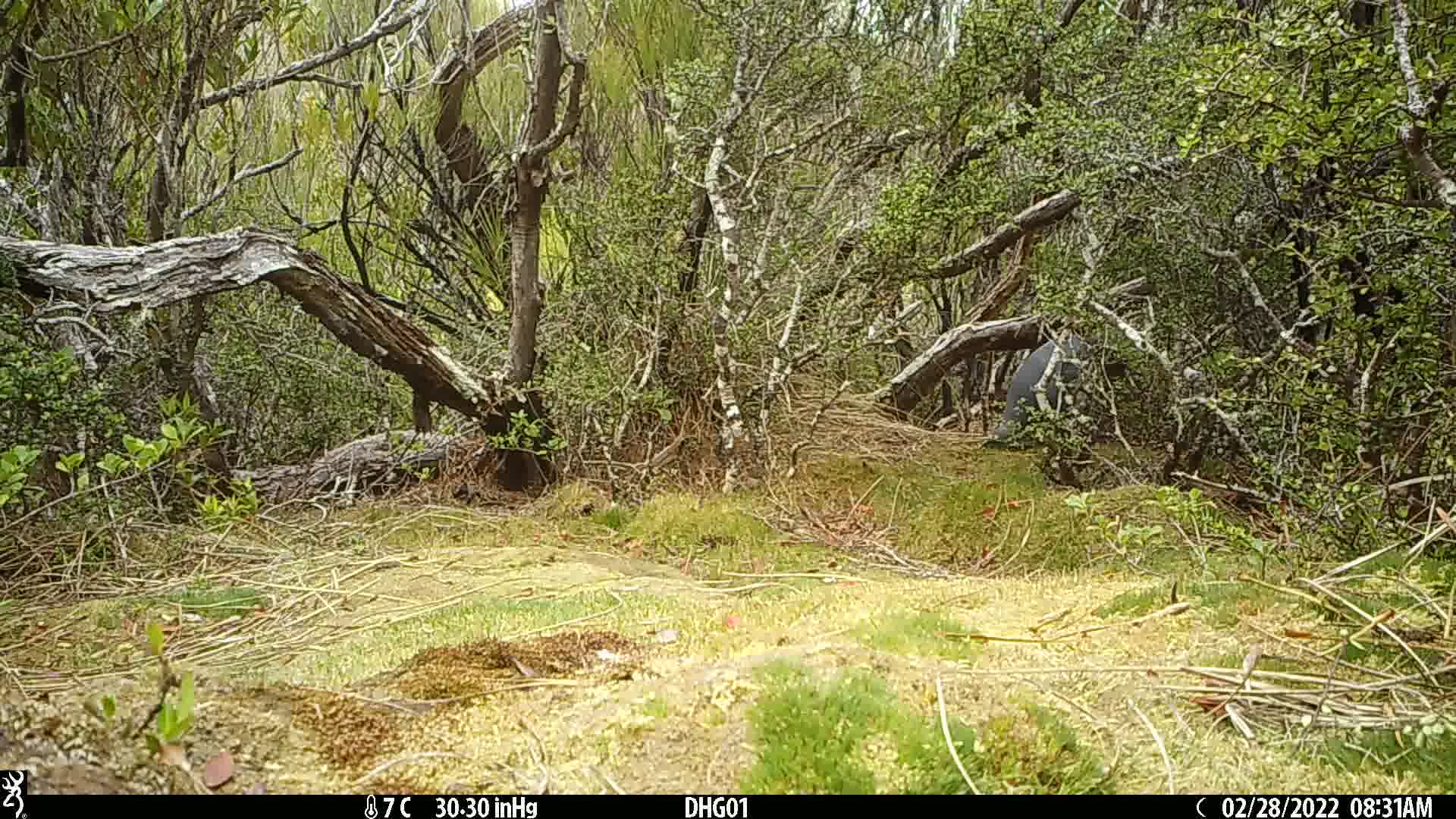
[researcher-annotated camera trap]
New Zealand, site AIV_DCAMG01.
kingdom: Animalia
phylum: Chordata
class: Aves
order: Sphenisciformes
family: Spheniscidae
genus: Megadyptes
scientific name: Megadyptes antipodes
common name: yellow-eyed penguin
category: yellow eyed penguin